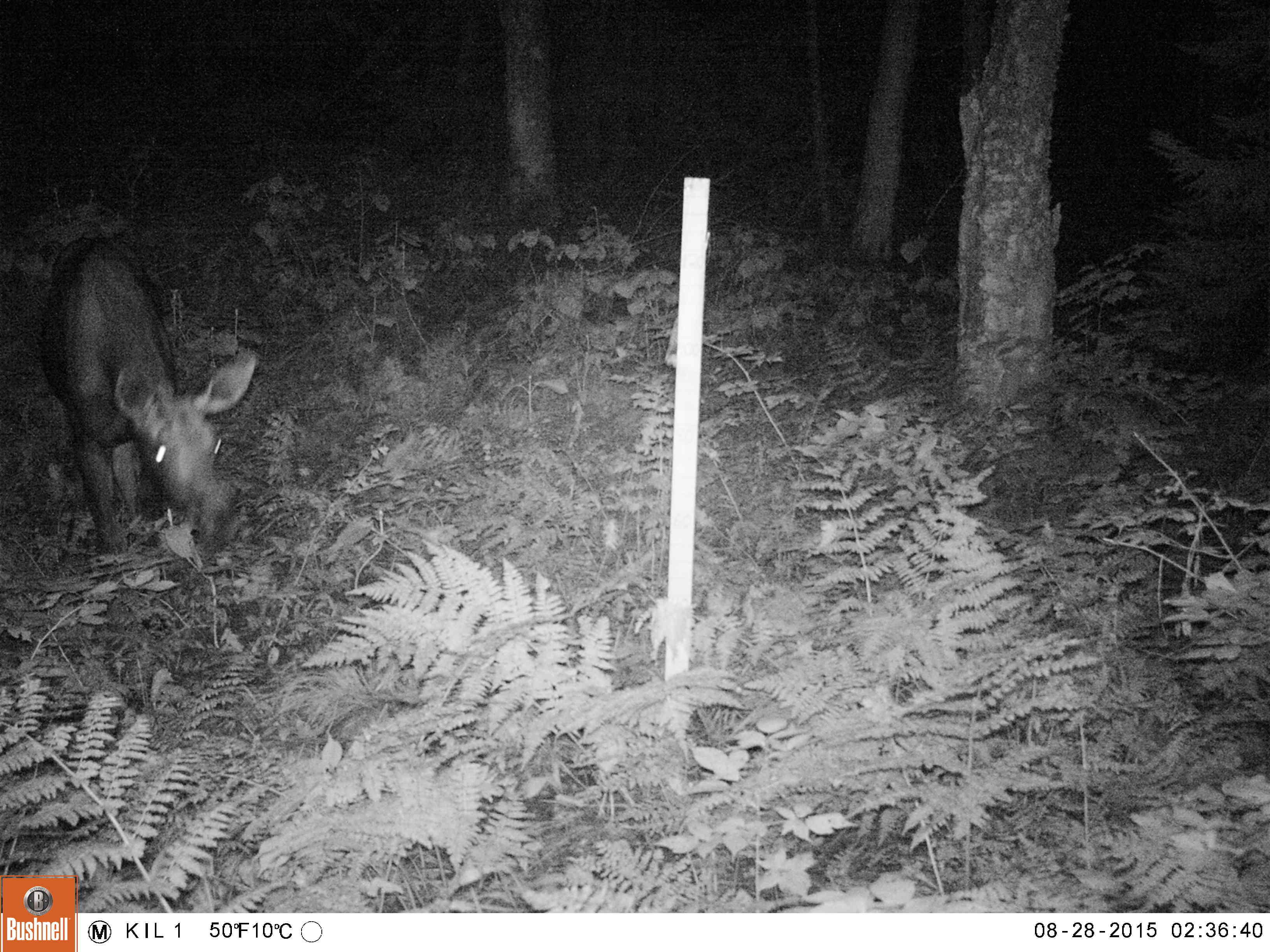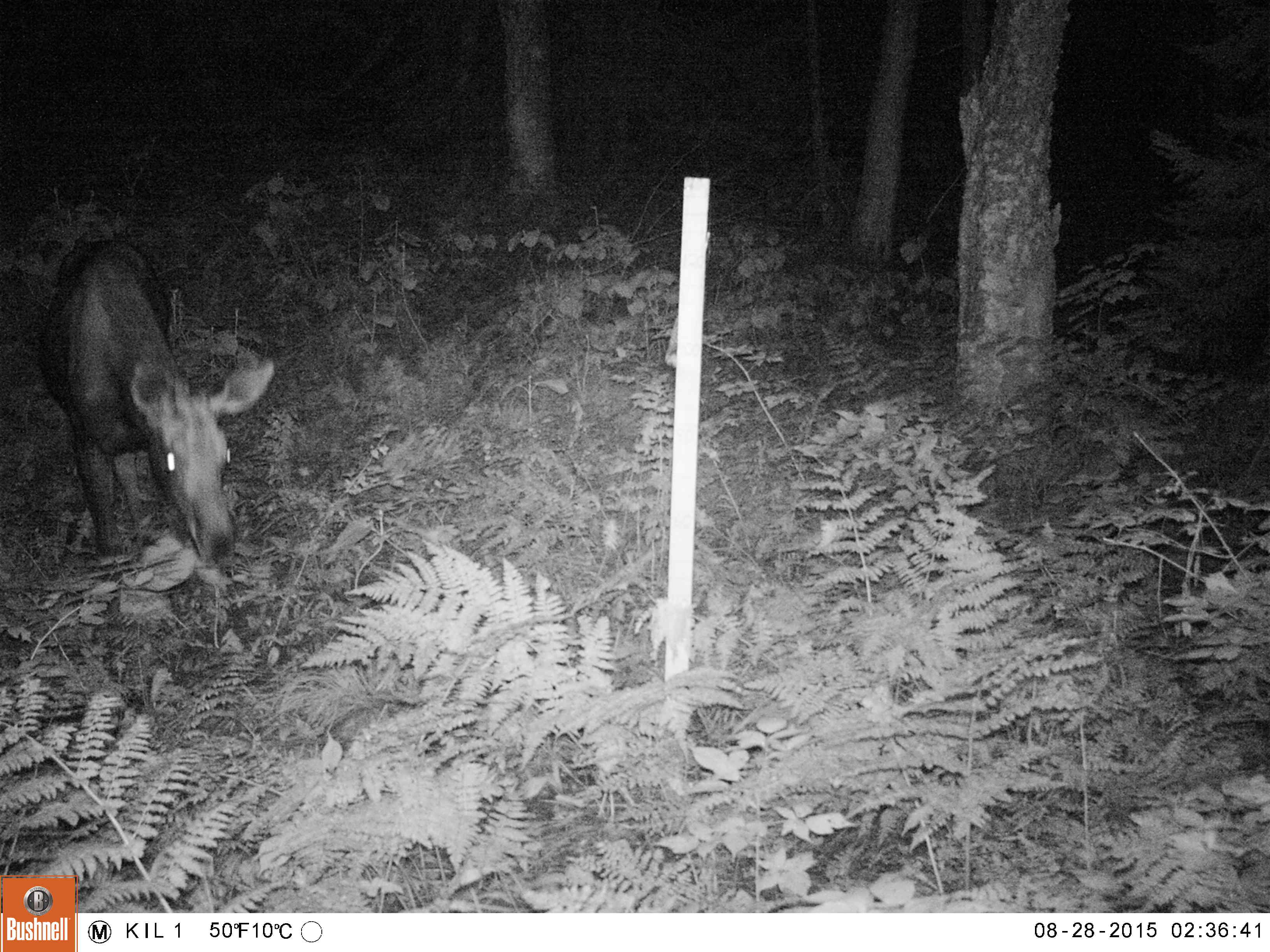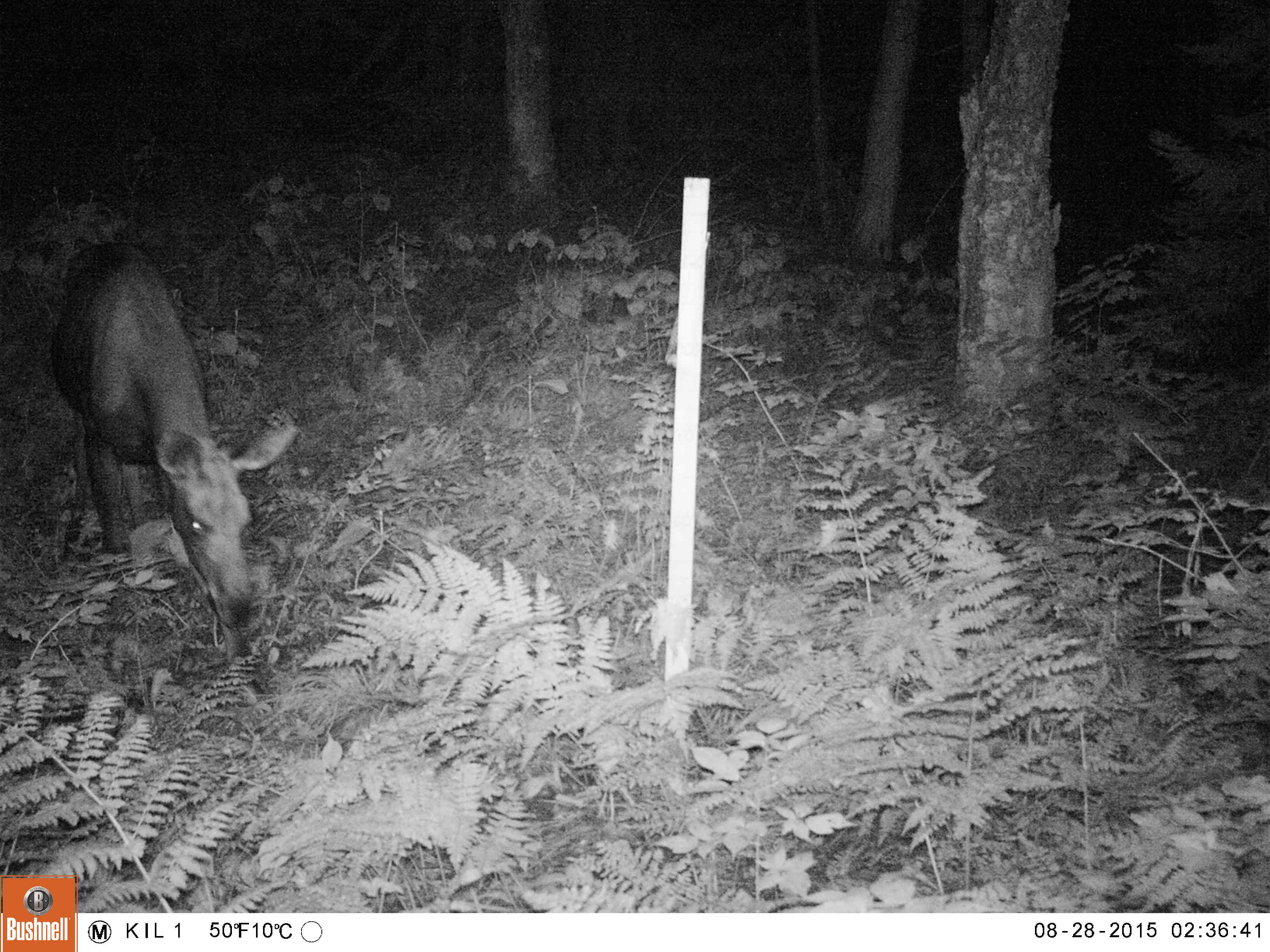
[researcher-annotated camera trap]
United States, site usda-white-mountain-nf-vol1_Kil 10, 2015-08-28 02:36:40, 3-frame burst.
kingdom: Animalia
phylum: Chordata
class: Mammalia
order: Artiodactyla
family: Cervidae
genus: Alces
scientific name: Alces alces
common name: moose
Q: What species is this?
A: Moose (Alces alces).